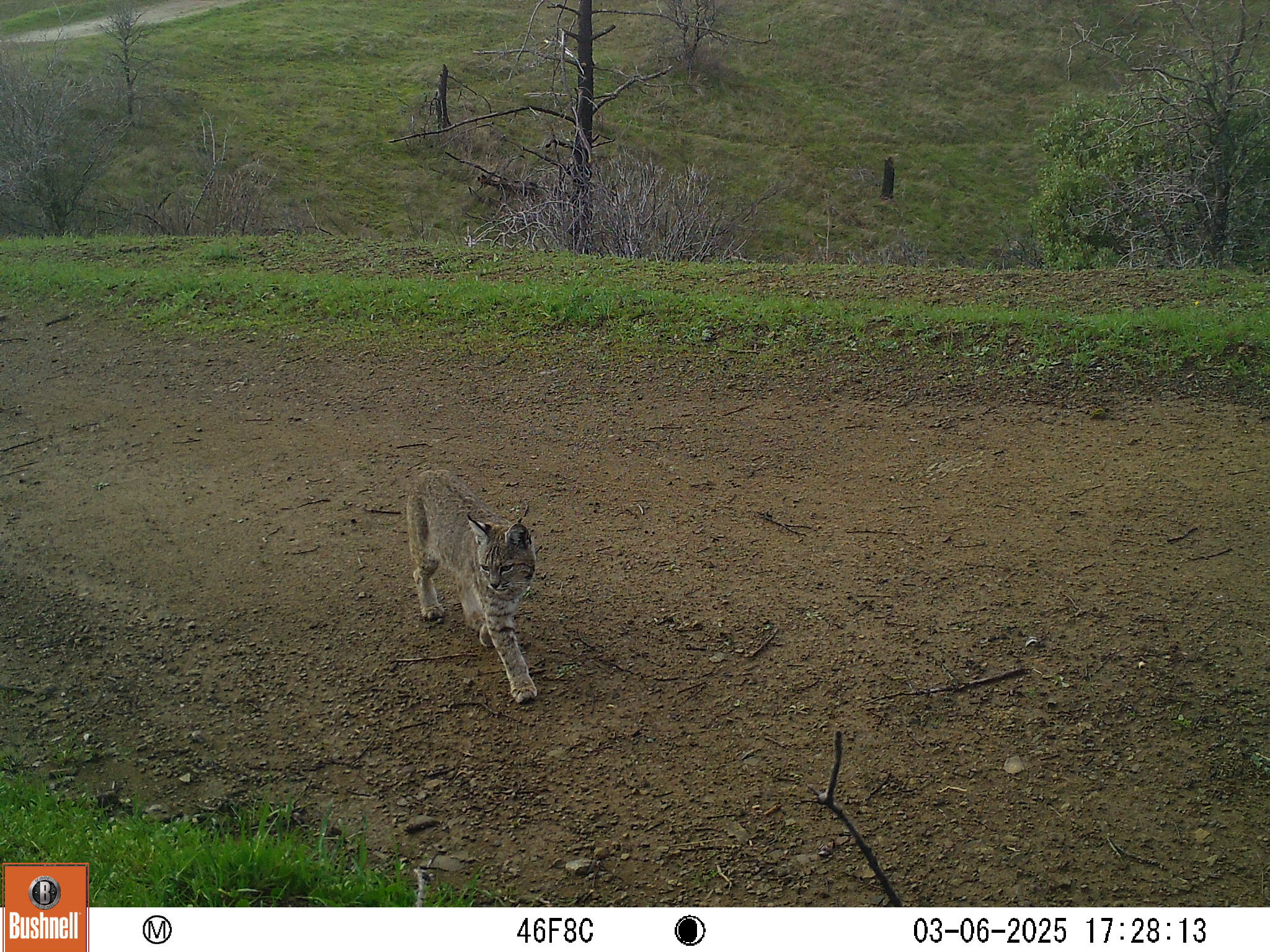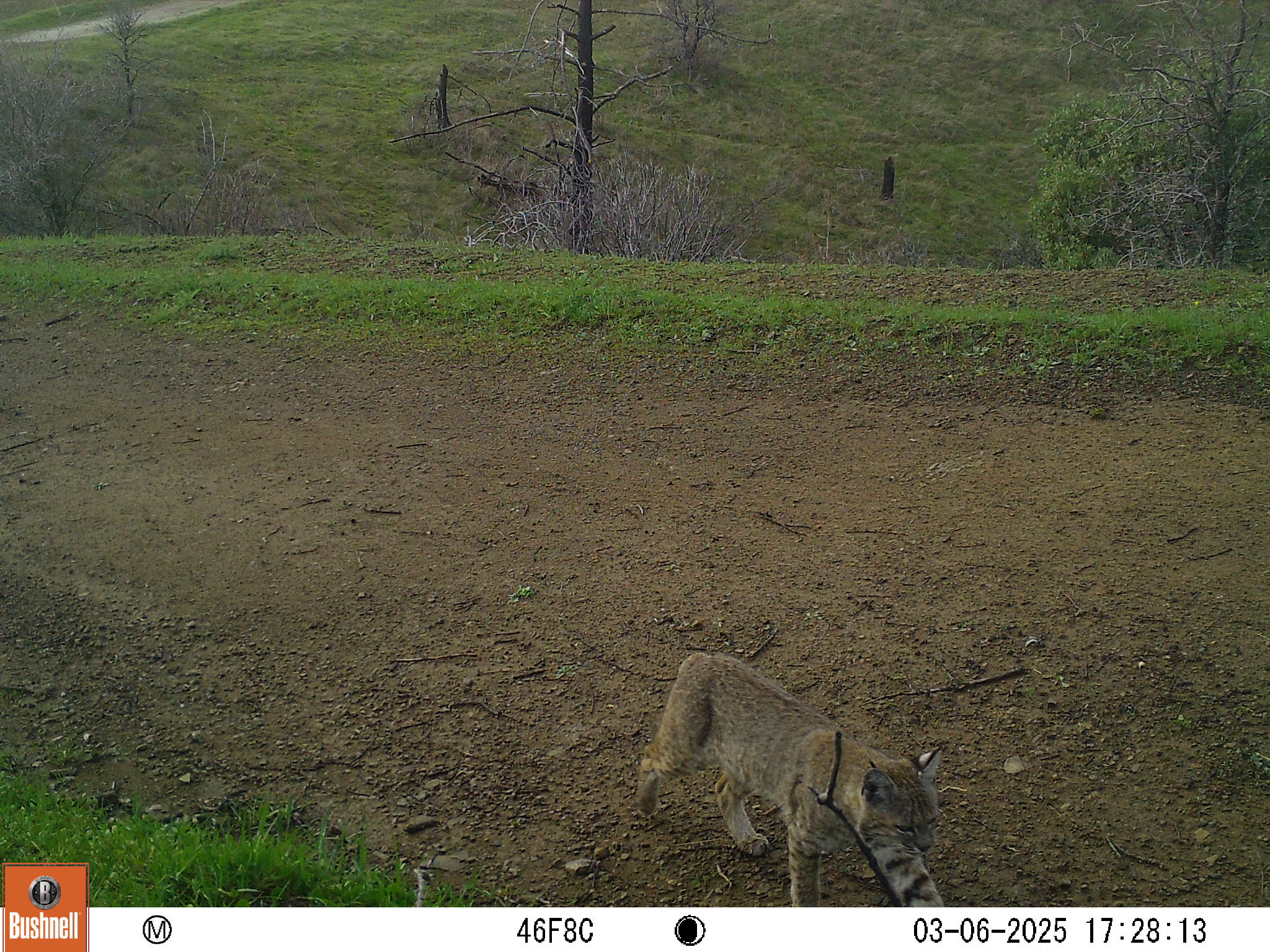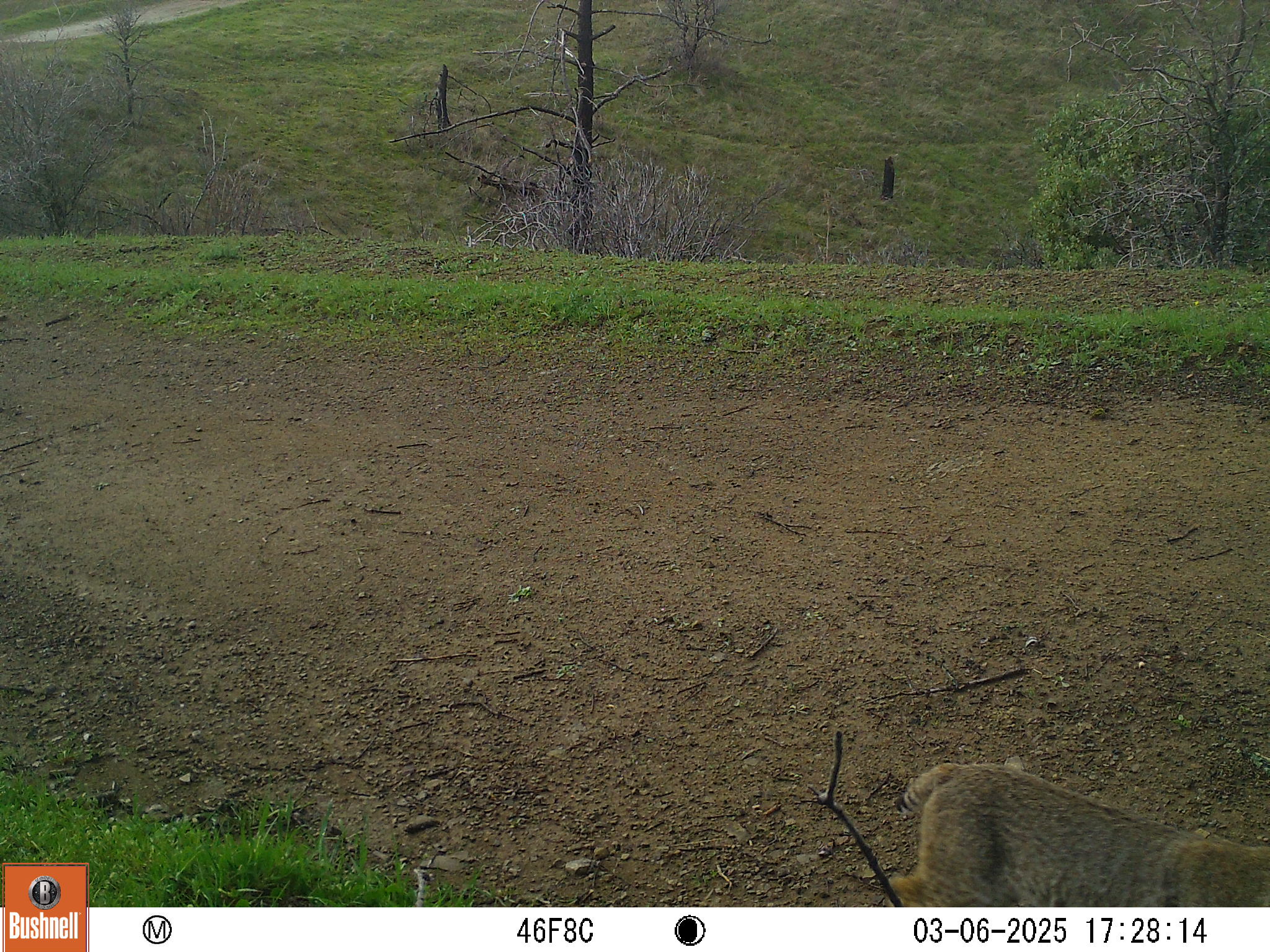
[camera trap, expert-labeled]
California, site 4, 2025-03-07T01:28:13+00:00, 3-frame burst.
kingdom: Animalia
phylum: Chordata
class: Mammalia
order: Carnivora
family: Felidae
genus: Lynx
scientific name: Lynx rufus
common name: bobcat